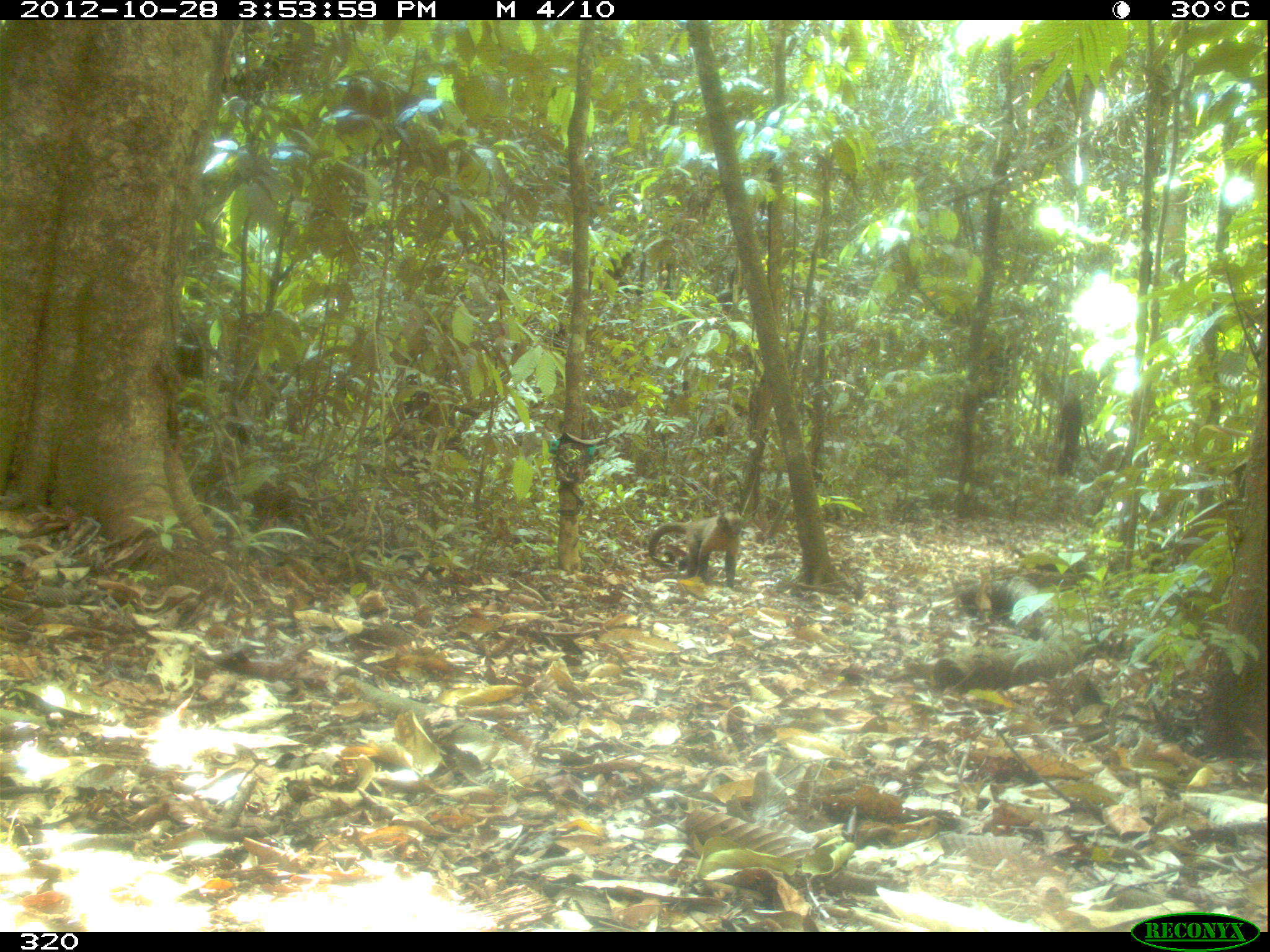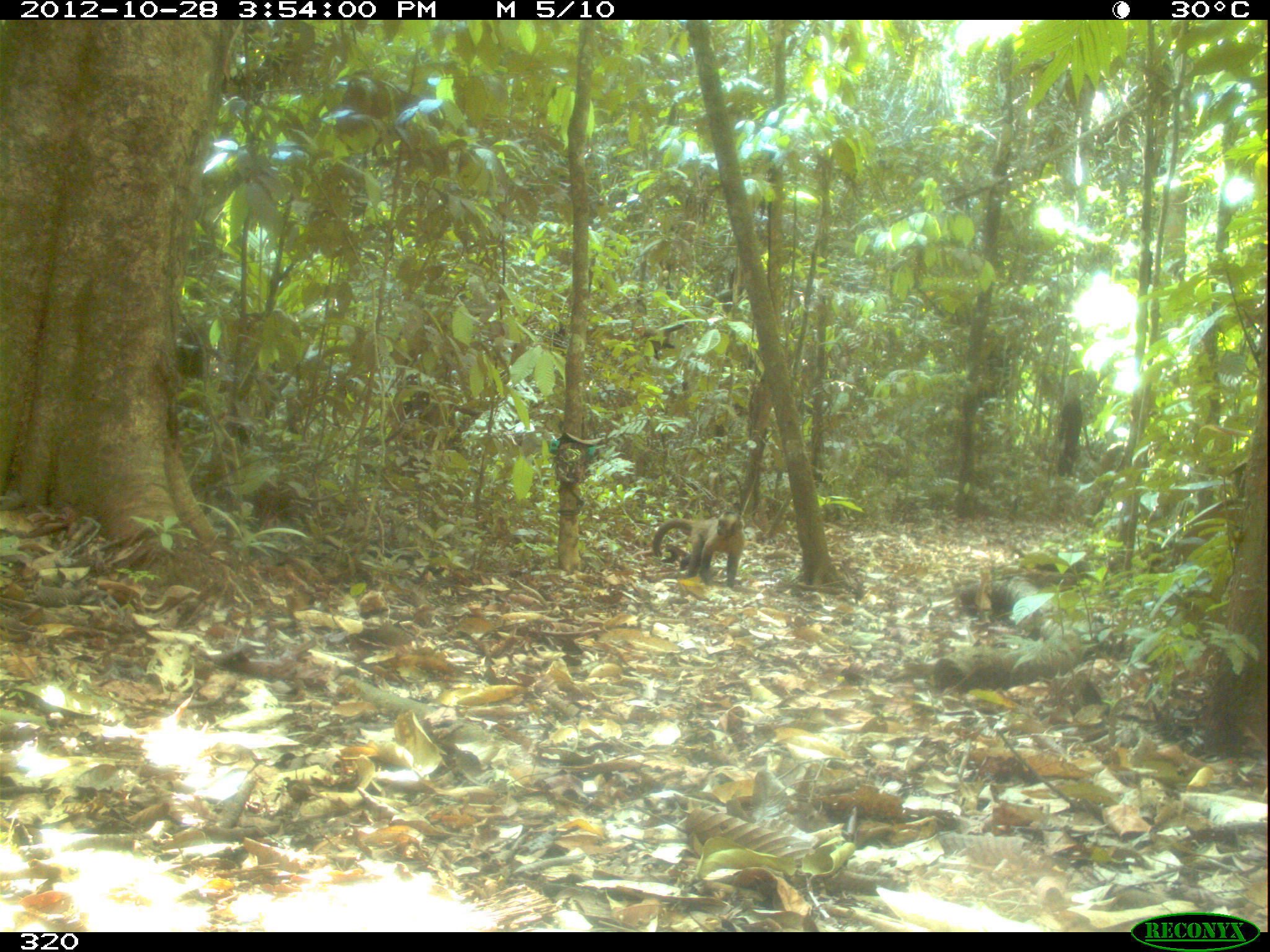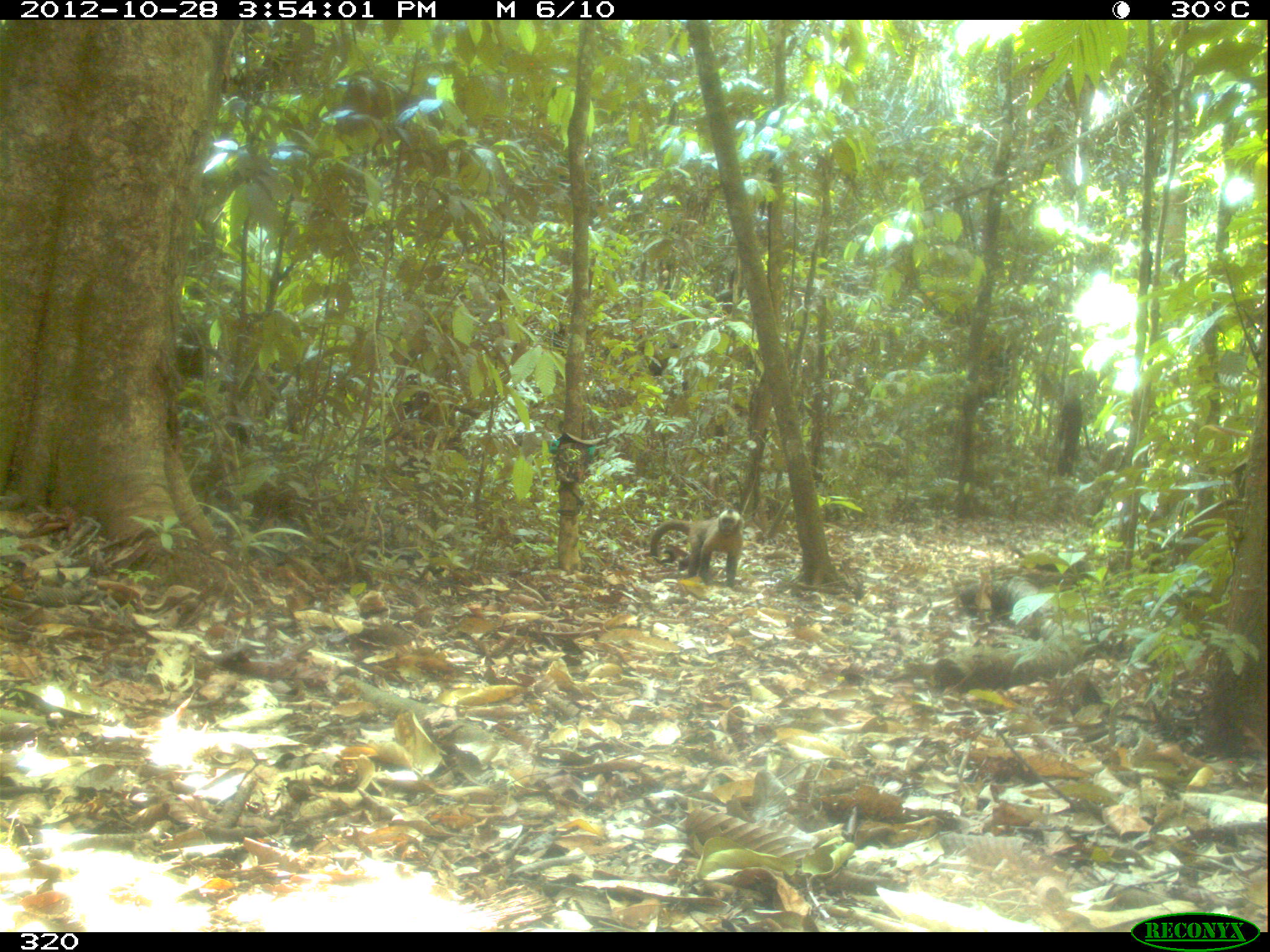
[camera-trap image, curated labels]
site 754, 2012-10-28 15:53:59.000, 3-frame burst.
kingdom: Animalia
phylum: Chordata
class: Mammalia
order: Primates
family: Cebidae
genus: Sapajus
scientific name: Sapajus apella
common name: tufted capuchin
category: cebus apella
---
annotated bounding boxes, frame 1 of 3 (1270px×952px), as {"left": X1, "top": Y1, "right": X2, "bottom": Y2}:
cebus apella: {"left": 647, "top": 511, "right": 745, "bottom": 587}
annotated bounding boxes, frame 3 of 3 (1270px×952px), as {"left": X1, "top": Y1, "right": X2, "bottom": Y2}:
cebus apella: {"left": 649, "top": 508, "right": 745, "bottom": 588}